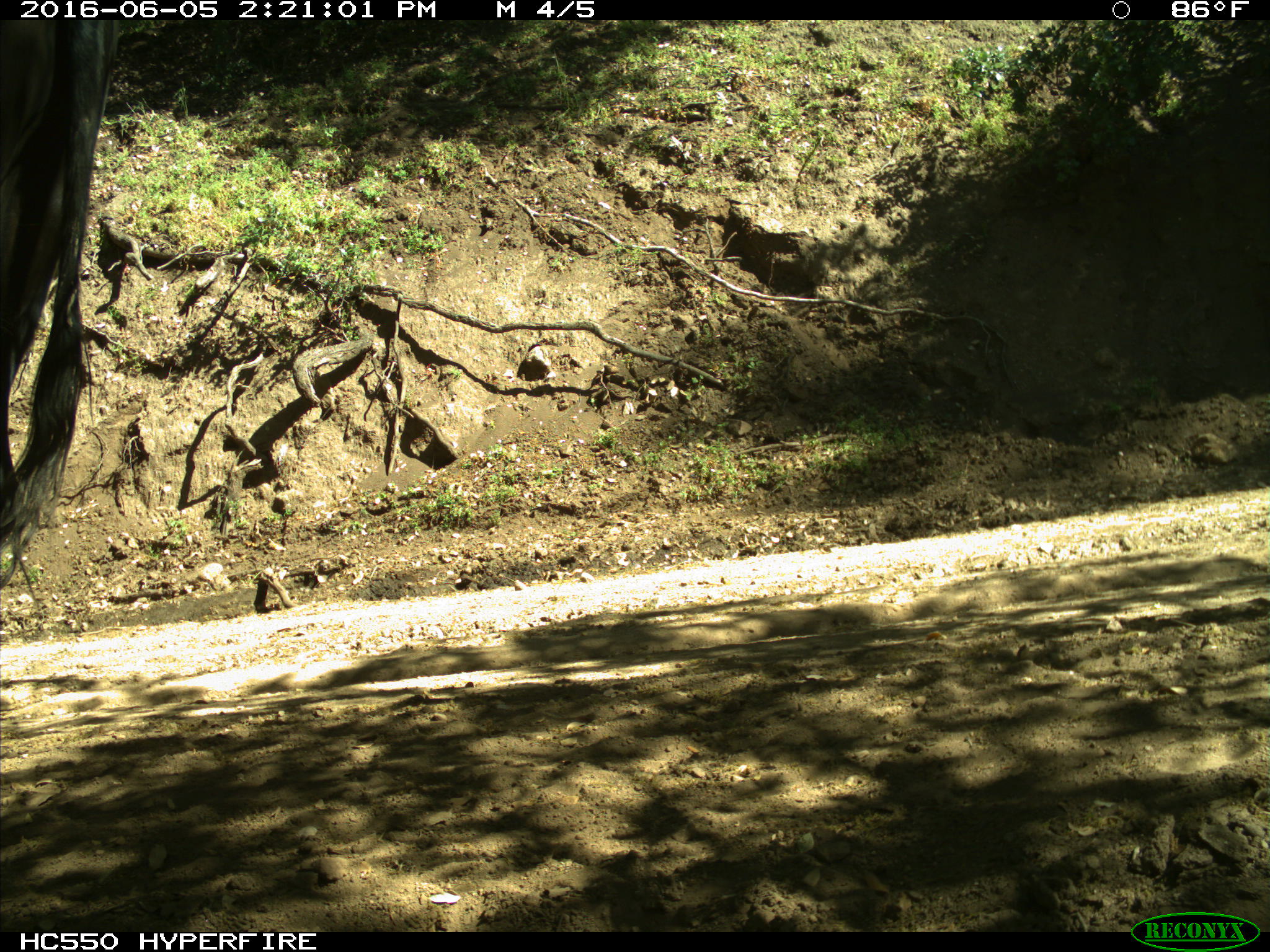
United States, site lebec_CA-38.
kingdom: Animalia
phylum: Chordata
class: Mammalia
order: Artiodactyla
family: Bovidae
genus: Bos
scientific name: Bos taurus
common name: domestic cow